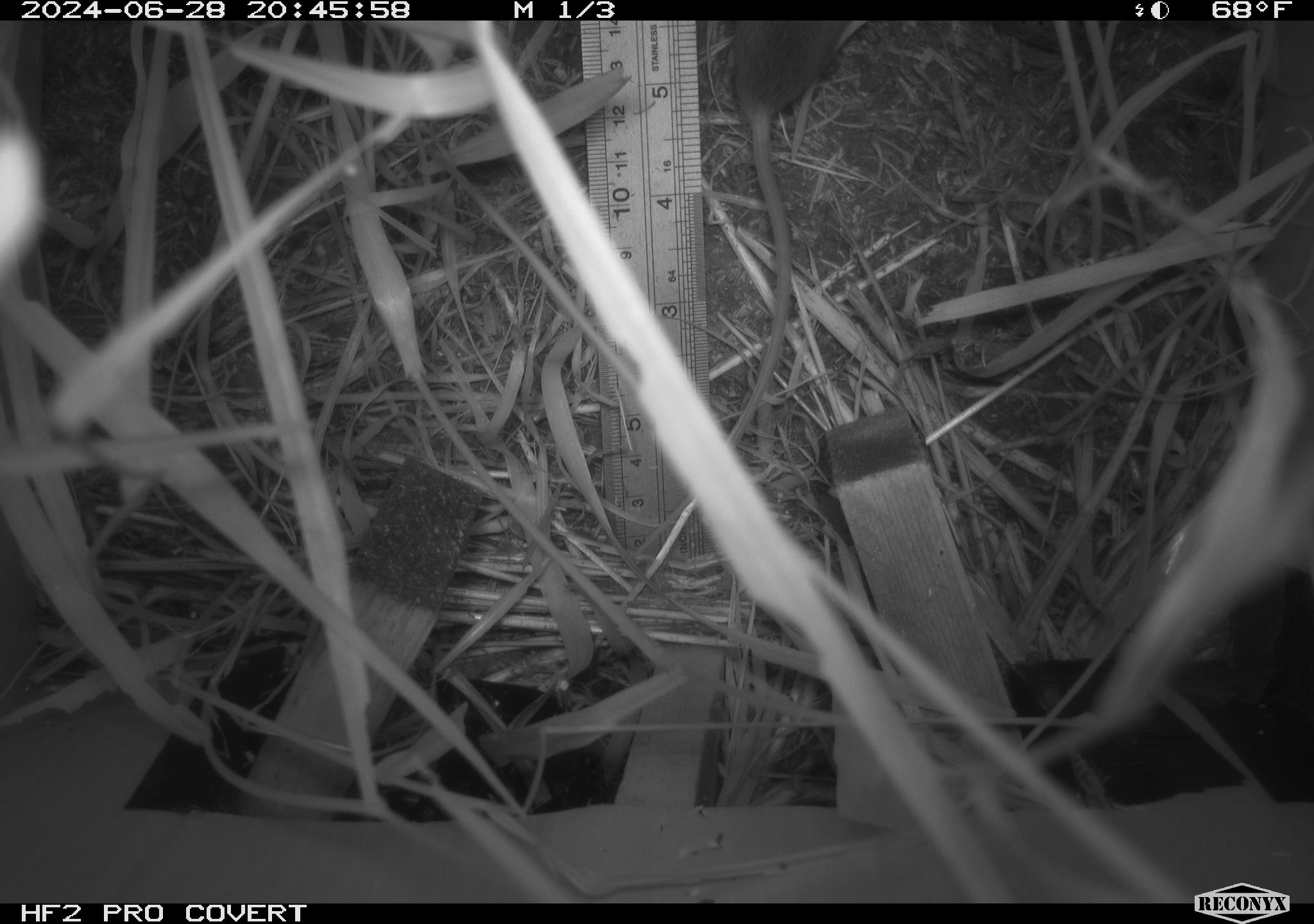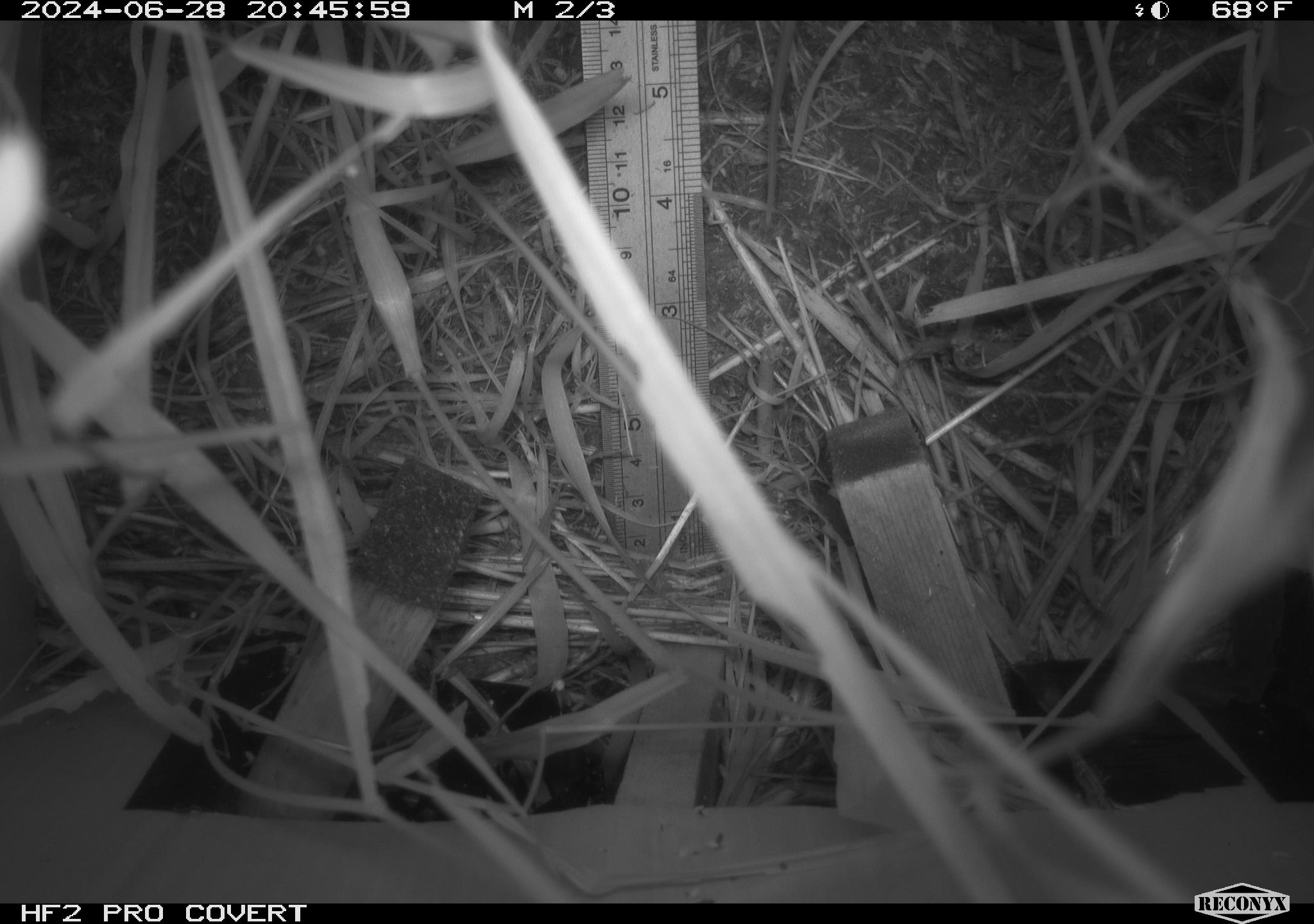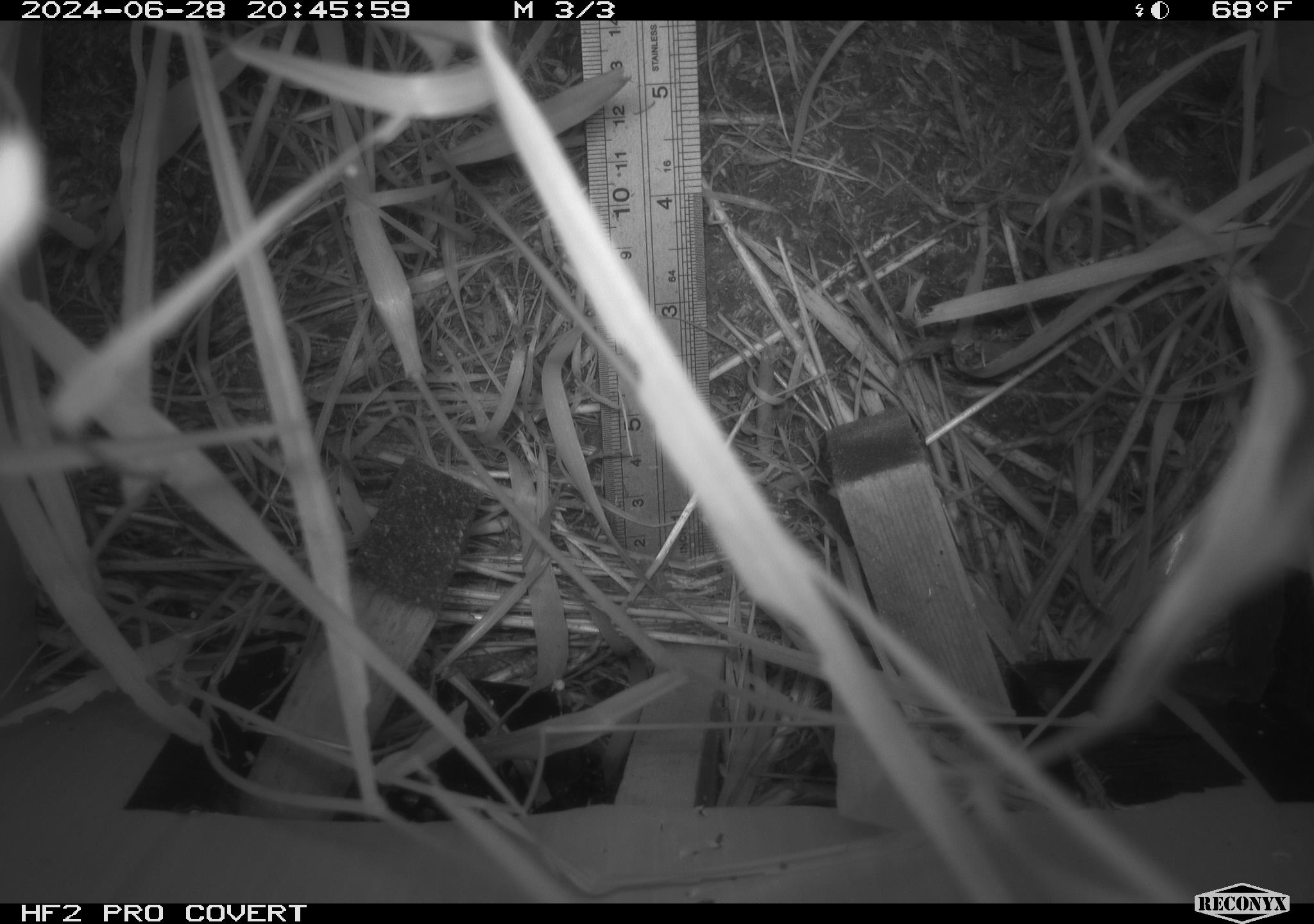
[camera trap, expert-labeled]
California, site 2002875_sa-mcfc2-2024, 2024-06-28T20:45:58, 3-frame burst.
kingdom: Animalia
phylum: Chordata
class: Mammalia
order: Rodentia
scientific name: Rodentia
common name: rodent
Rodent (Rodentia).